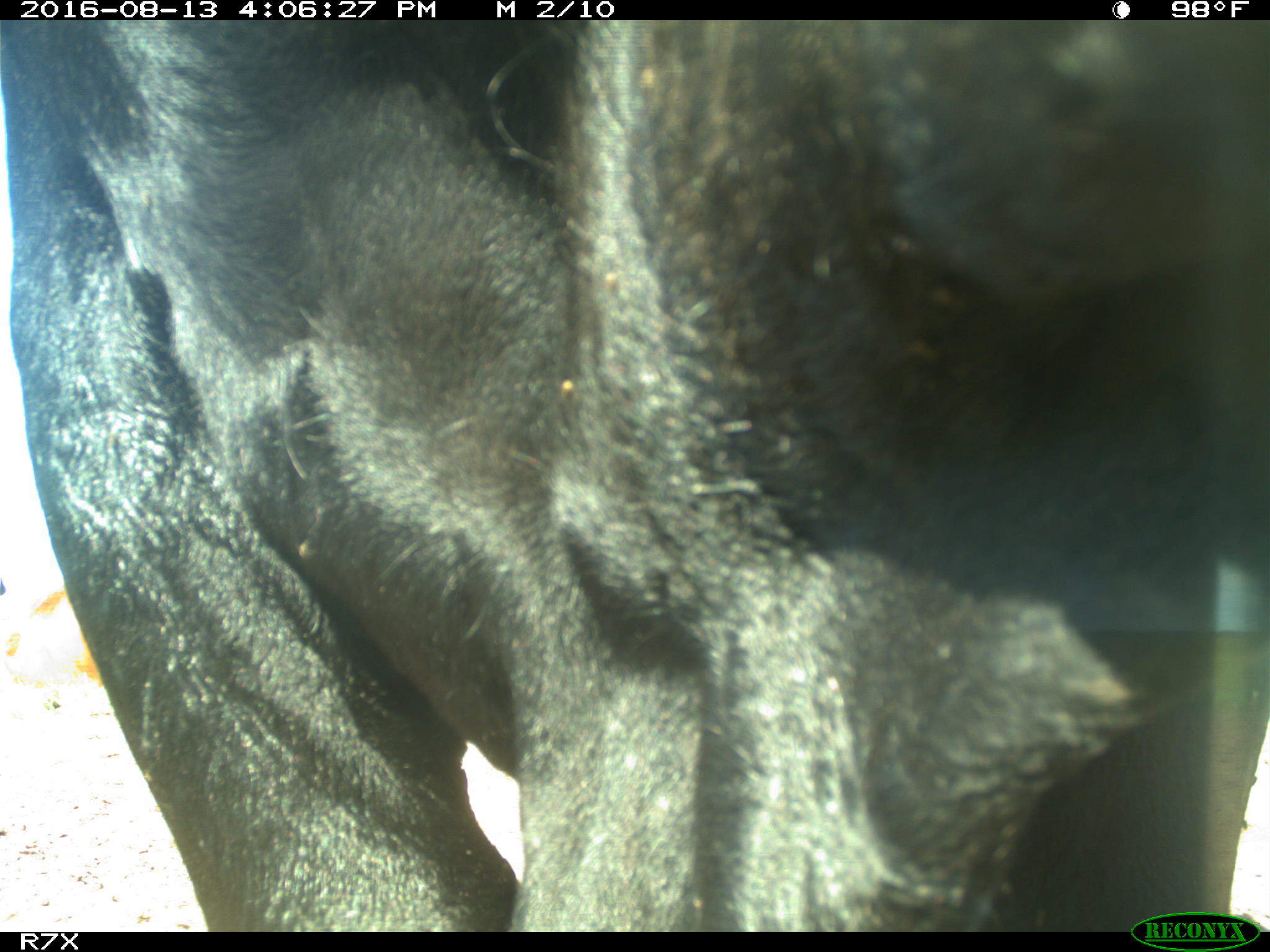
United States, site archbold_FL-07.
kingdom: Animalia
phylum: Chordata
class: Mammalia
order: Artiodactyla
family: Bovidae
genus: Bos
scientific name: Bos taurus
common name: domestic cow